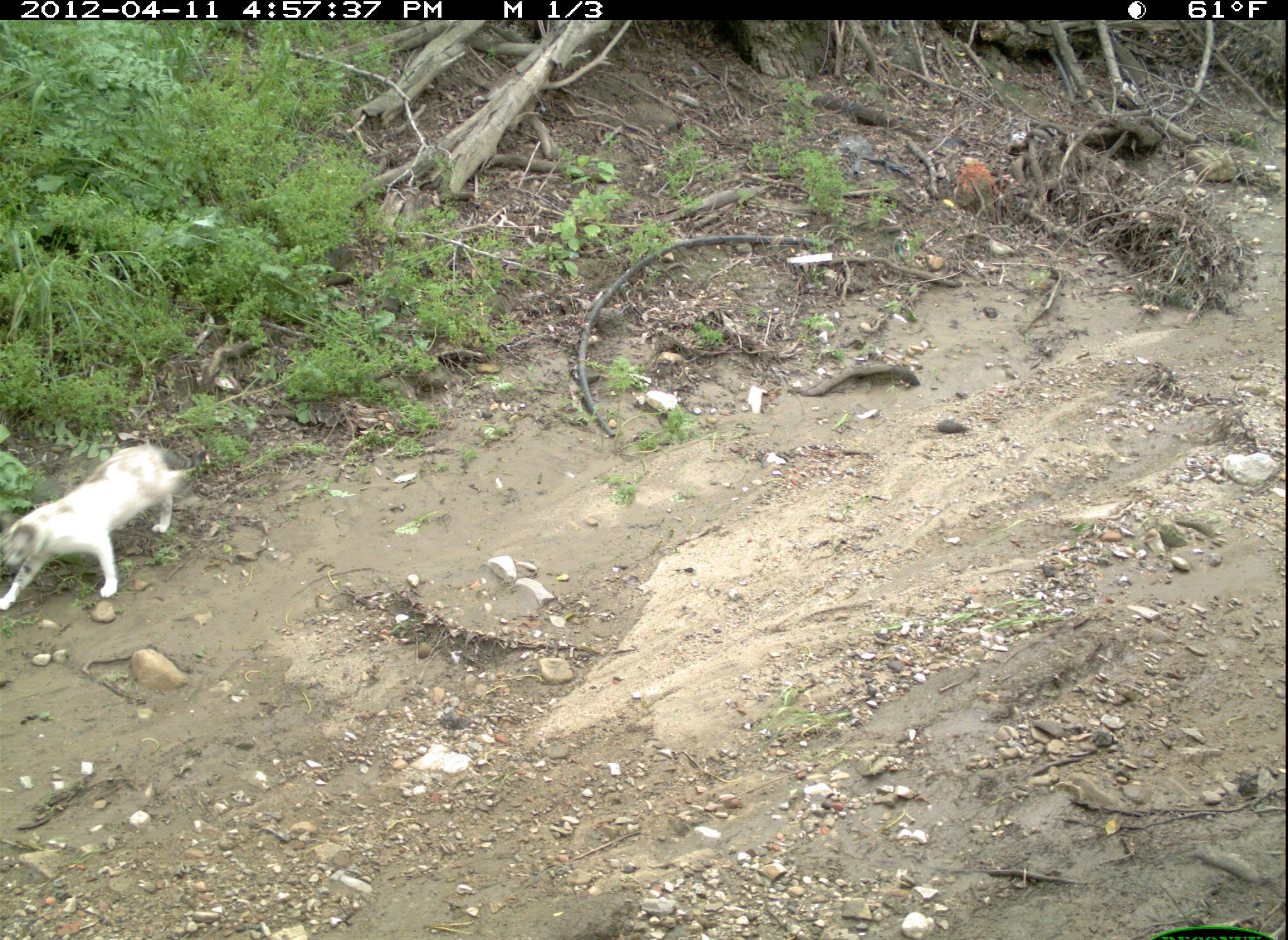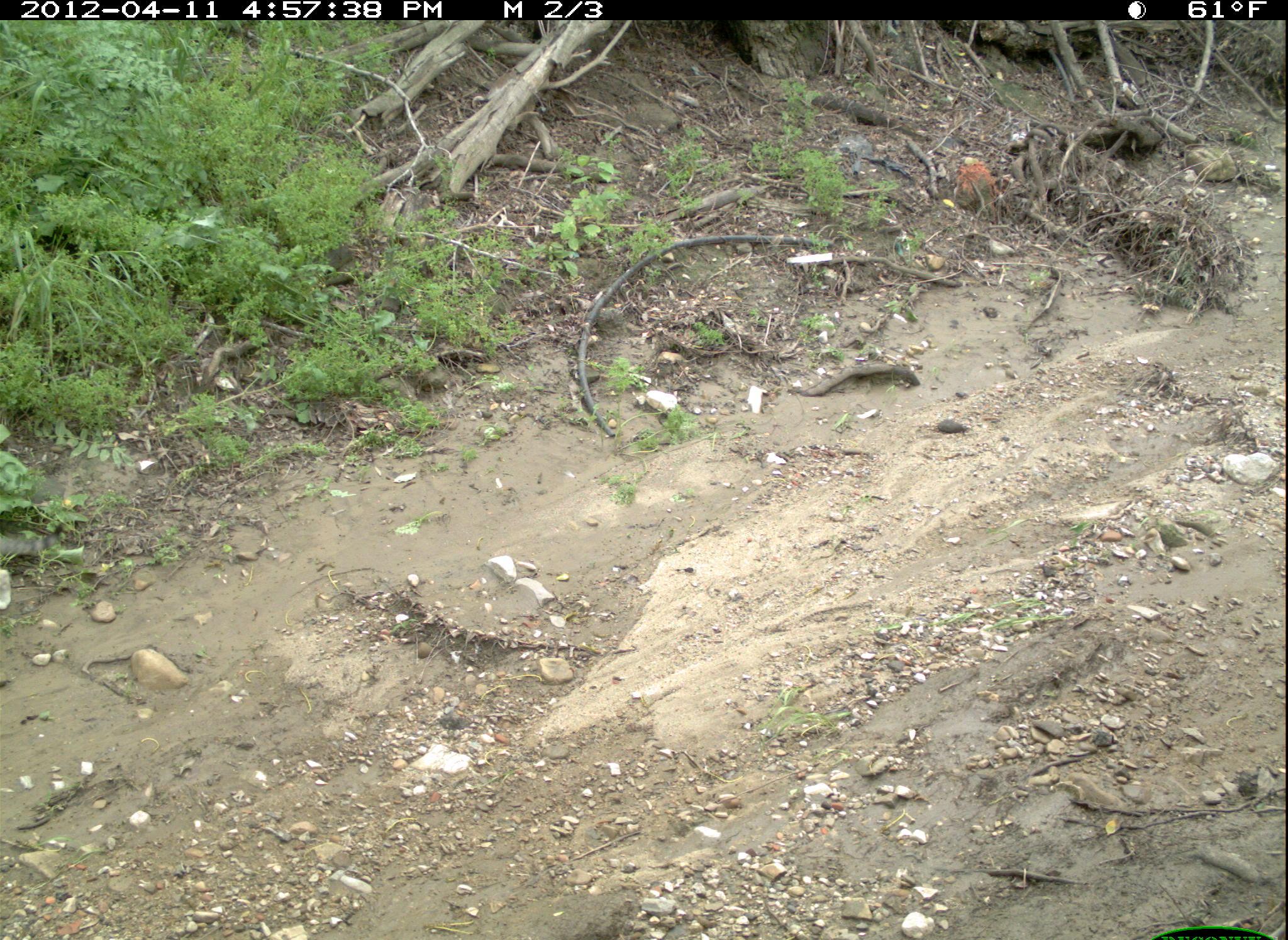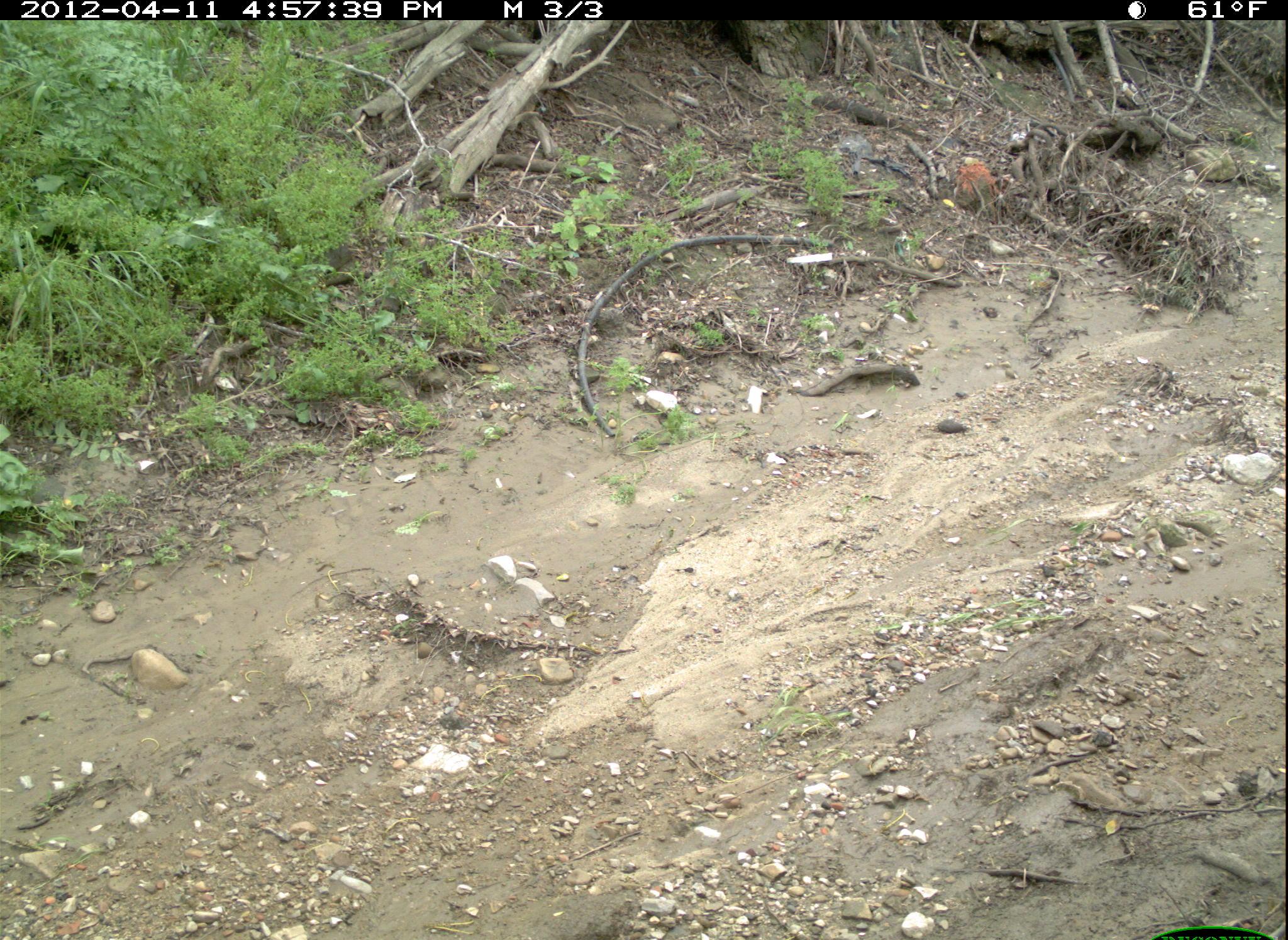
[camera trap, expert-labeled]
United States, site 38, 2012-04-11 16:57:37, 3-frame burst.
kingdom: Animalia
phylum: Chordata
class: Mammalia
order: Carnivora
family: Felidae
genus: Felis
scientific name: Felis catus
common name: cat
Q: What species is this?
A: Cat (Felis catus).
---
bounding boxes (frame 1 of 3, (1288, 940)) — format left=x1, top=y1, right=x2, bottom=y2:
cat: left=2, top=440, right=227, bottom=617